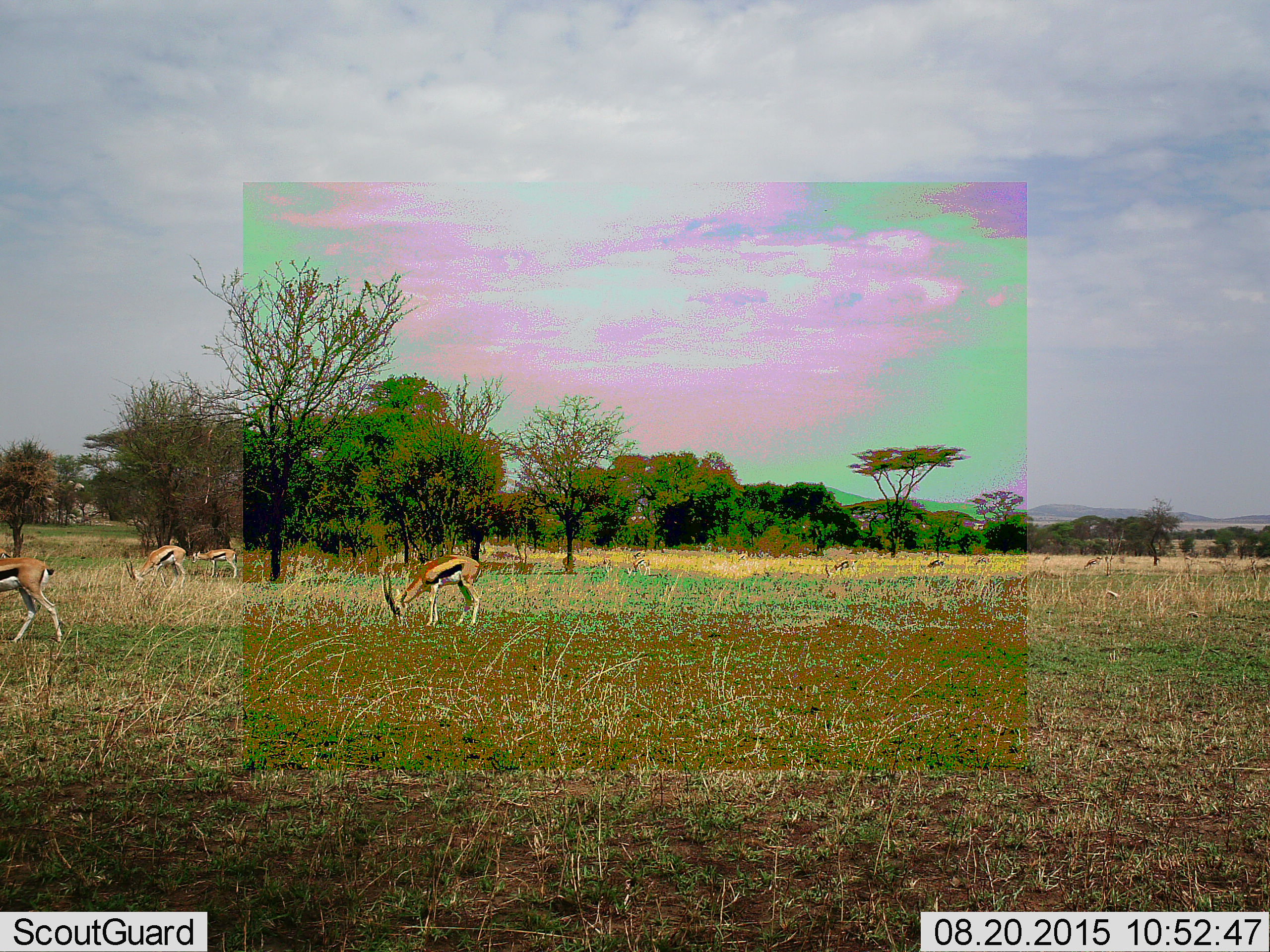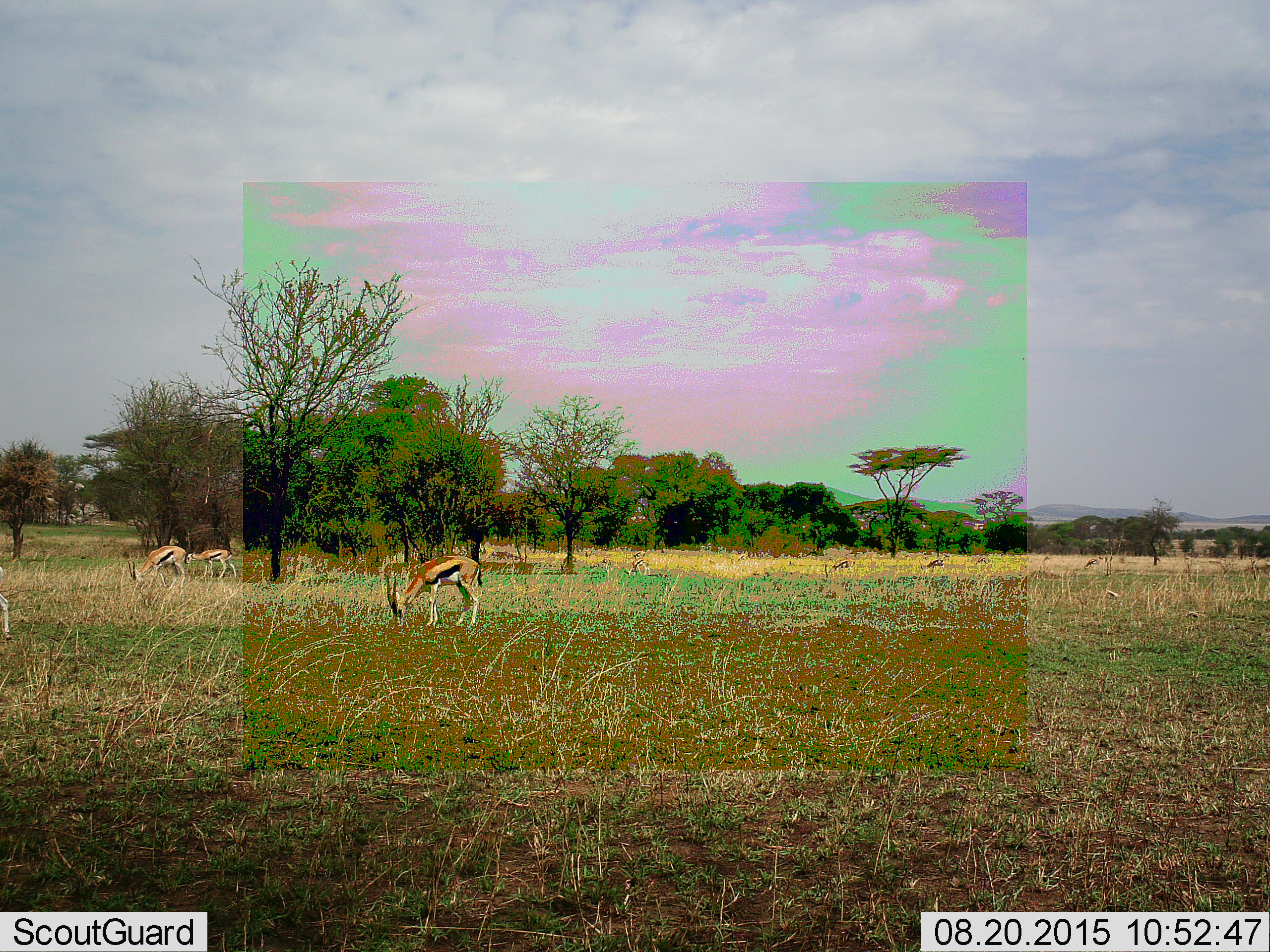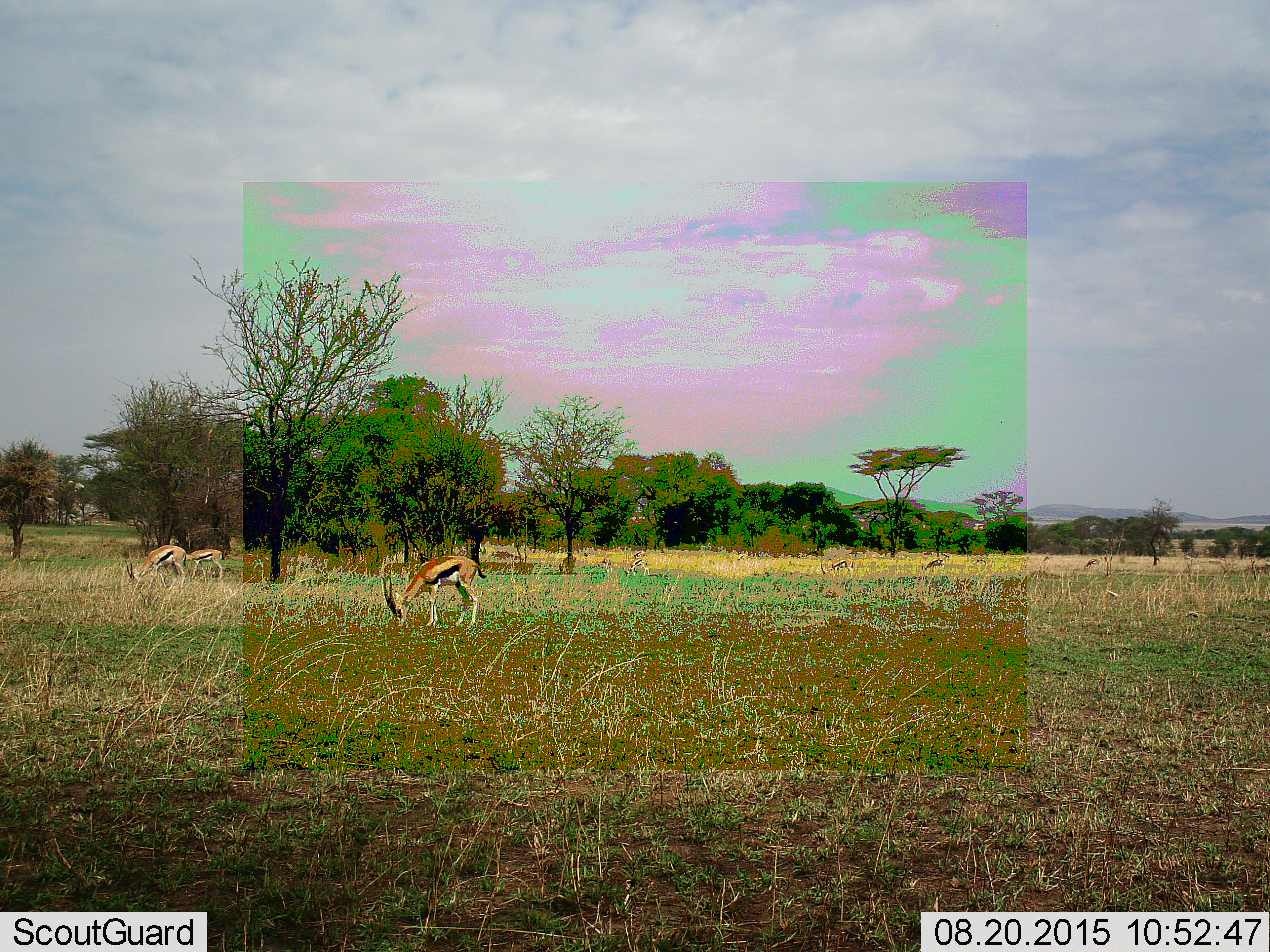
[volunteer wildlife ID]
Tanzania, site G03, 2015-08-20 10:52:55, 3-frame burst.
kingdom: Animalia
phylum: Chordata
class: Mammalia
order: Artiodactyla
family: Bovidae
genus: Eudorcas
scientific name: Eudorcas thomsonii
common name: thomson's gazelle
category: gazellethomsons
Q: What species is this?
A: Gazellethomsons (thomson's gazelle) (Eudorcas thomsonii).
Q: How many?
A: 6.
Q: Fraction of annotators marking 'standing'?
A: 43%.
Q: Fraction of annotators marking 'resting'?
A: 0%.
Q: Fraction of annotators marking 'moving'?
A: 50%.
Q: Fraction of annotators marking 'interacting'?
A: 0%.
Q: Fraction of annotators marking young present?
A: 7%.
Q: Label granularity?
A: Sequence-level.